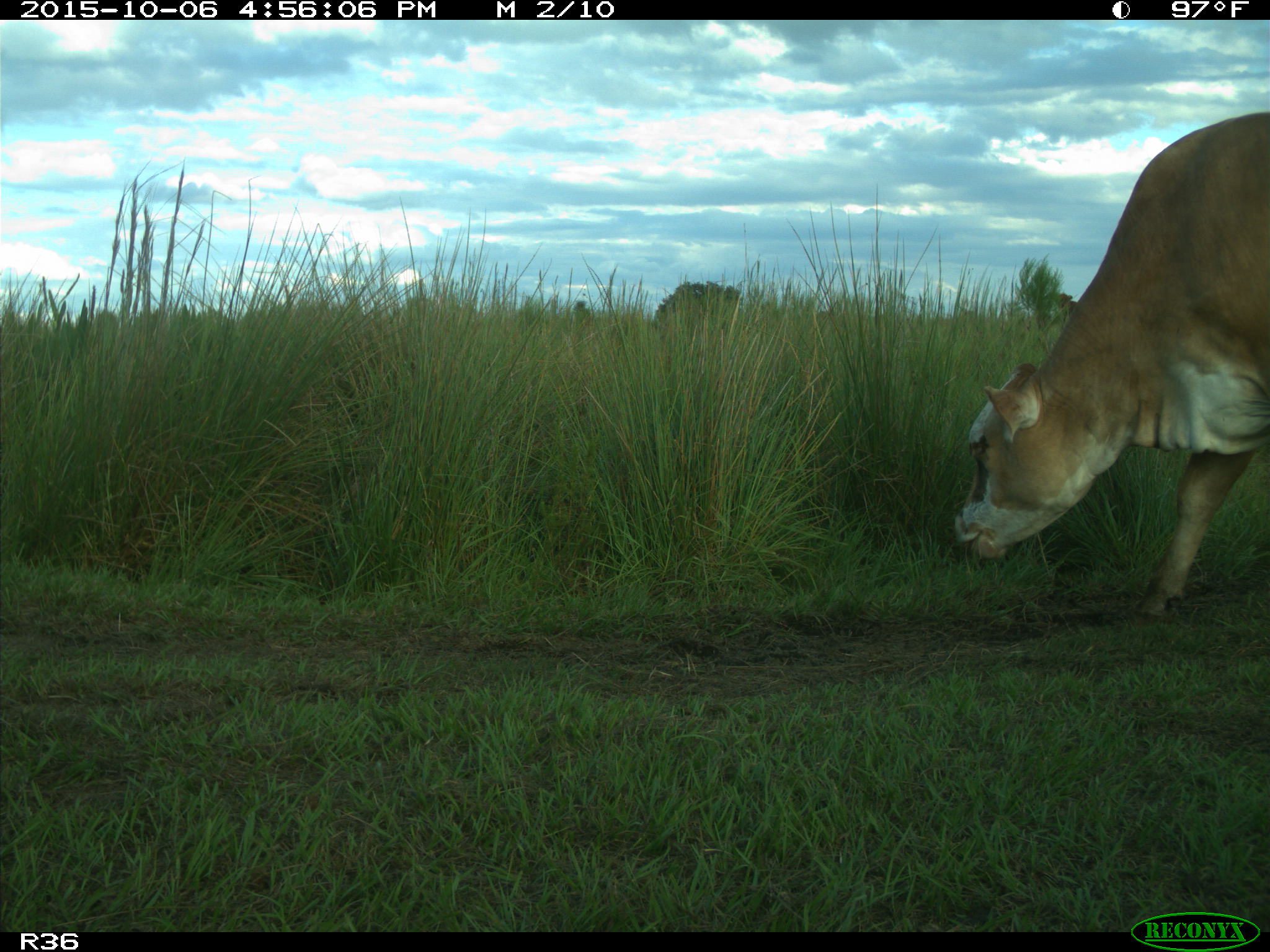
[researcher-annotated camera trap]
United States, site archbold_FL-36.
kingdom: Animalia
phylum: Chordata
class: Mammalia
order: Artiodactyla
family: Bovidae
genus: Bos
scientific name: Bos taurus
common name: domestic cow